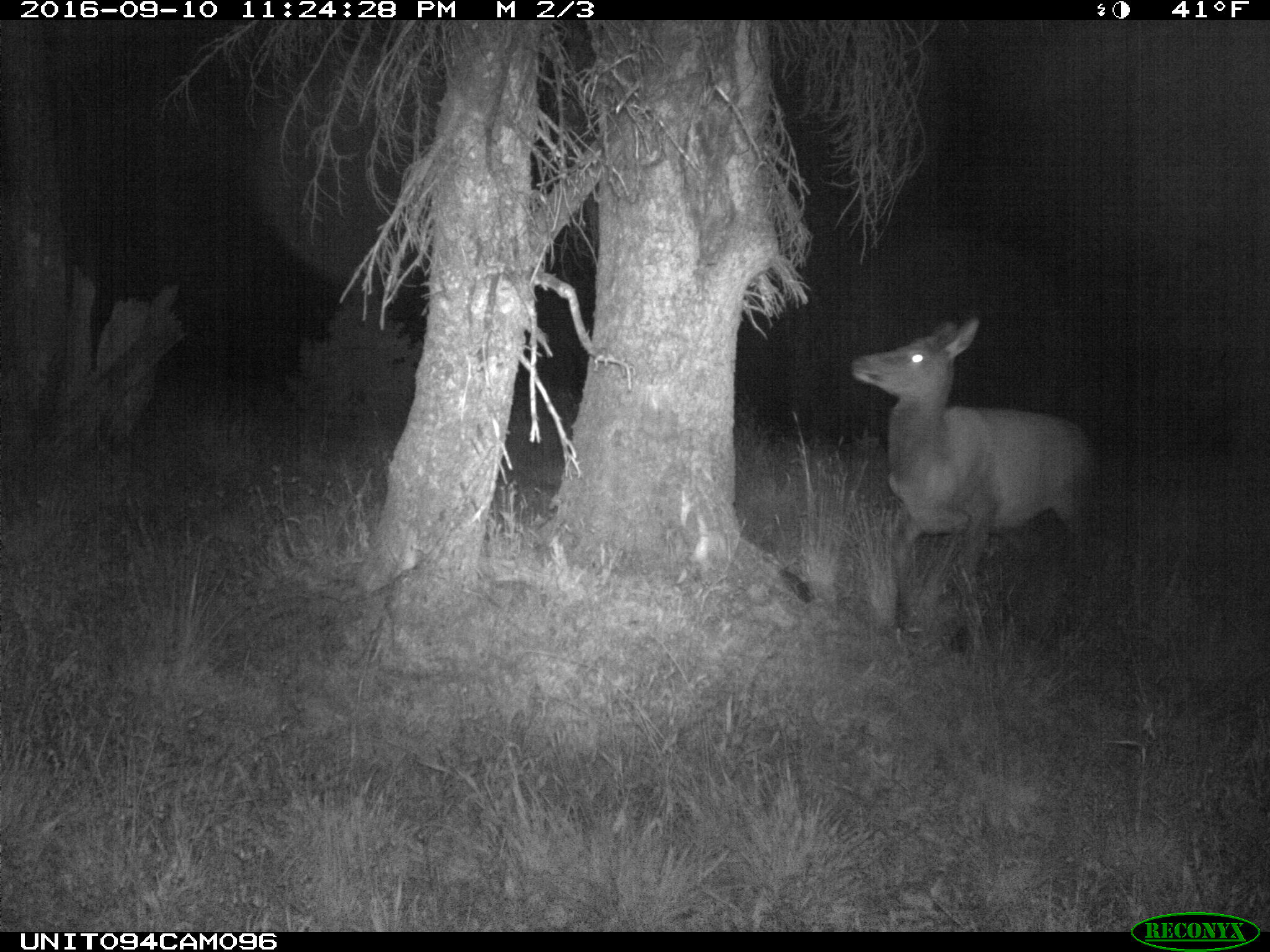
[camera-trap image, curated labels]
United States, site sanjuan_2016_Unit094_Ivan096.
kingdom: Animalia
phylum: Chordata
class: Mammalia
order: Artiodactyla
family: Cervidae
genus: Cervus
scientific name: Cervus elaphus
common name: red deer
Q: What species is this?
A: Cervus elaphus (red deer).